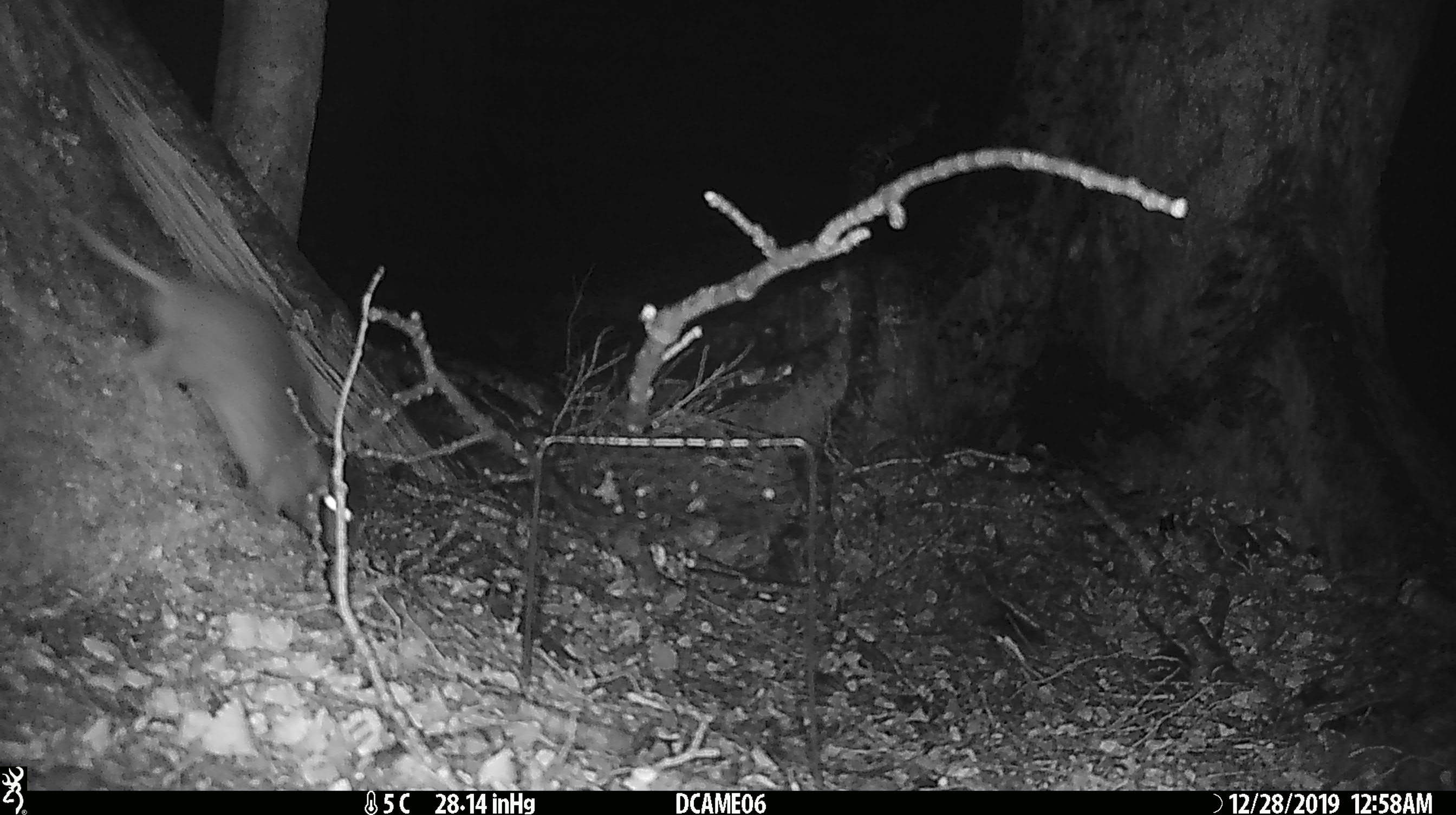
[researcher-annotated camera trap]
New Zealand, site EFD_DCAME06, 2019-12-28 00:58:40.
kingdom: Animalia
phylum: Chordata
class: Mammalia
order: Rodentia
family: Muridae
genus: Rattus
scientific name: Rattus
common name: rat